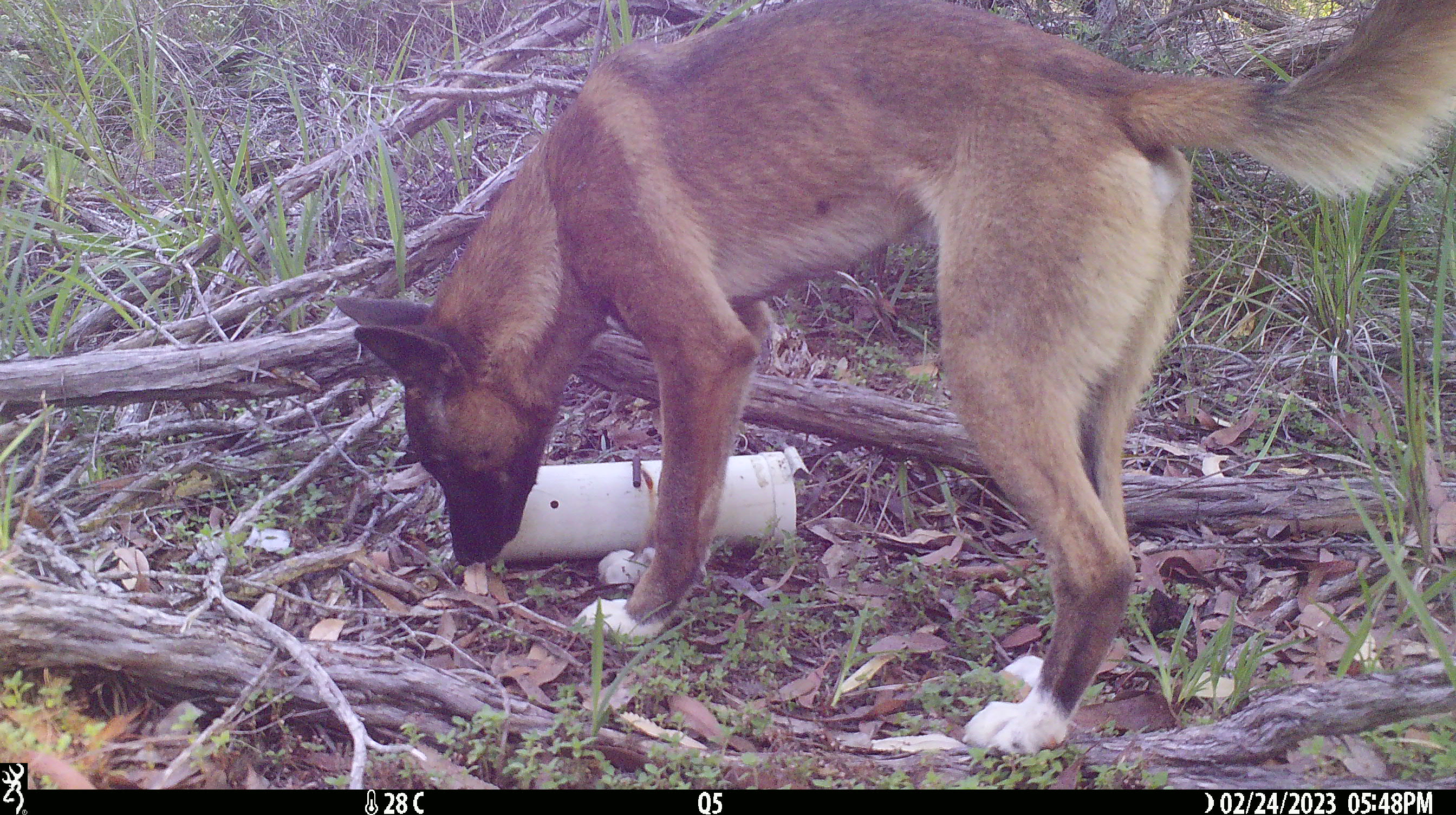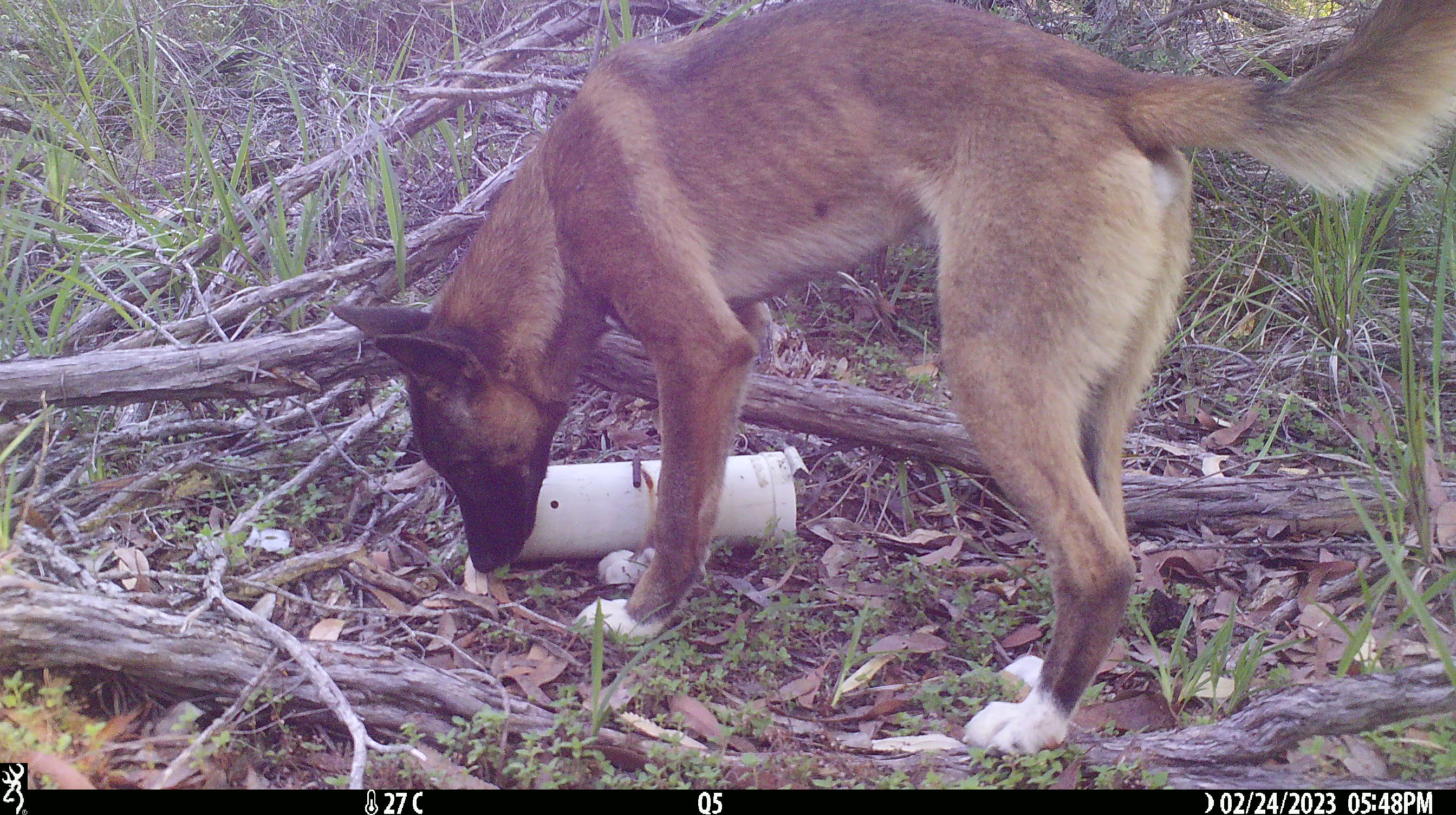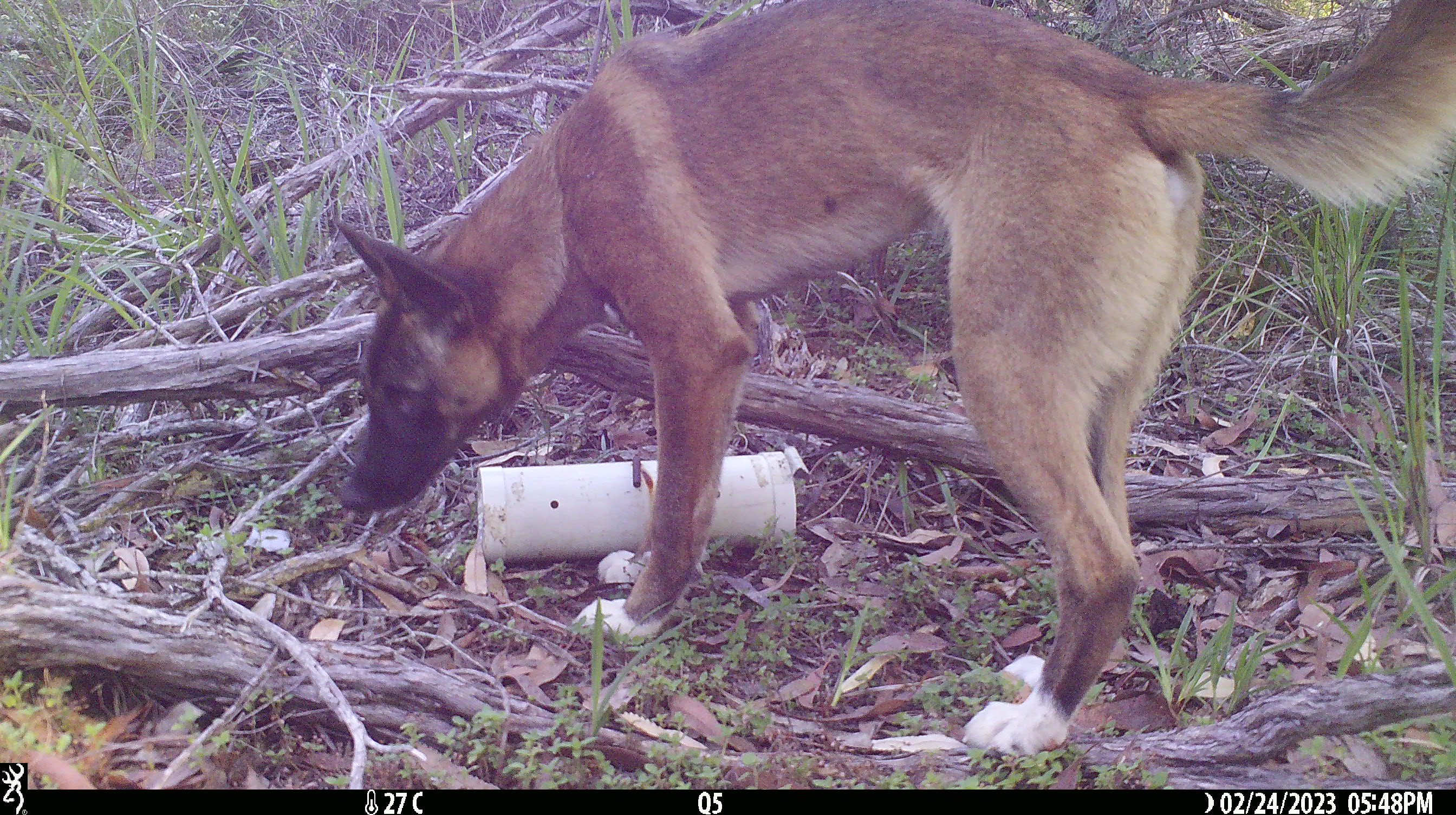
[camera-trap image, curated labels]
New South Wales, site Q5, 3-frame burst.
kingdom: Animalia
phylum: Chordata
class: Mammalia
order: Carnivora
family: Canidae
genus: Canis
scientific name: Canis familiaris dingo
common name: dingo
Dingo (Canis familiaris dingo).